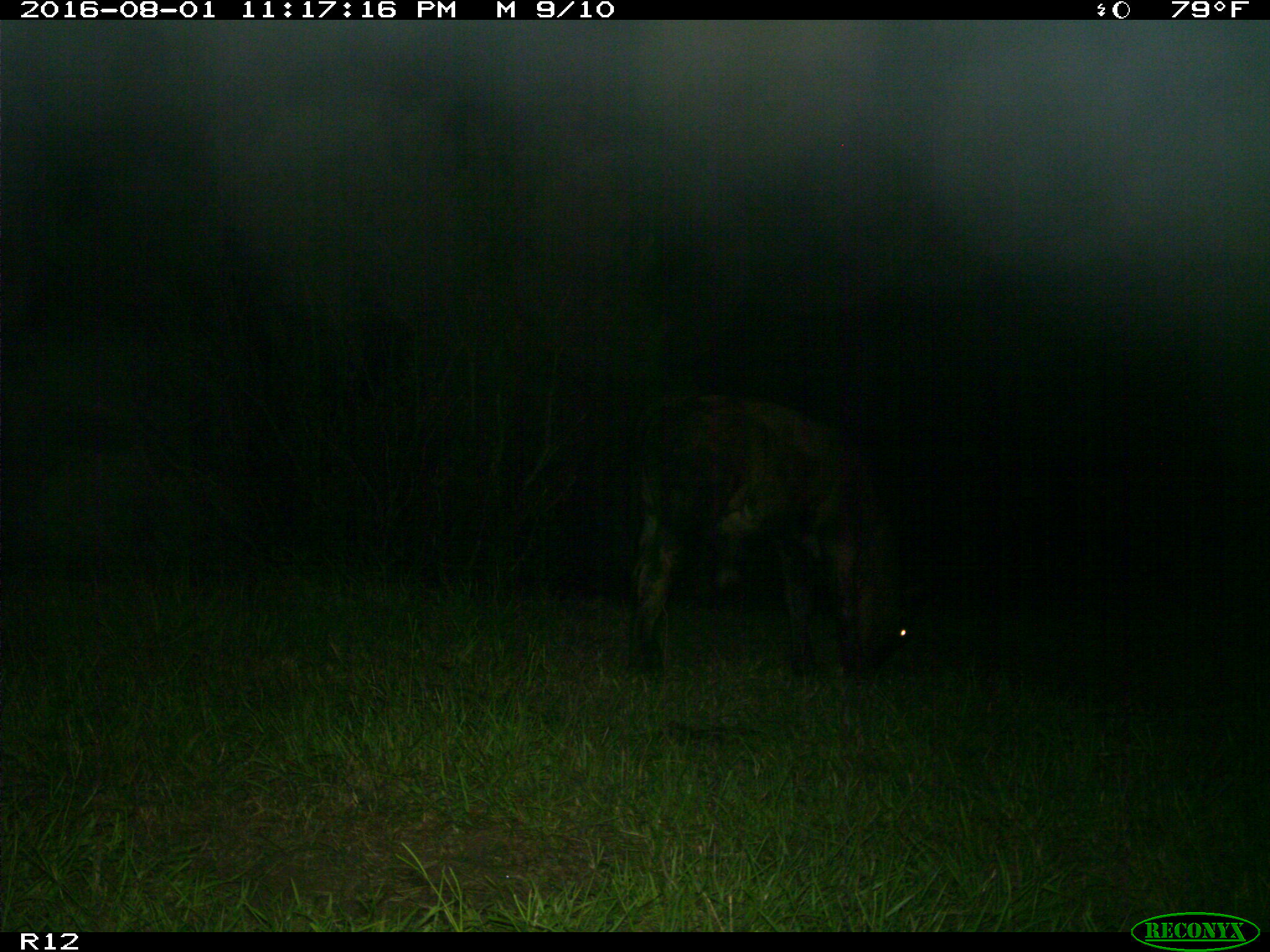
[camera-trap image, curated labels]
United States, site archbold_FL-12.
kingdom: Animalia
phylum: Chordata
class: Mammalia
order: Artiodactyla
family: Bovidae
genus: Bos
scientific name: Bos taurus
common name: domestic cow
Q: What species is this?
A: Bos taurus (domestic cow).